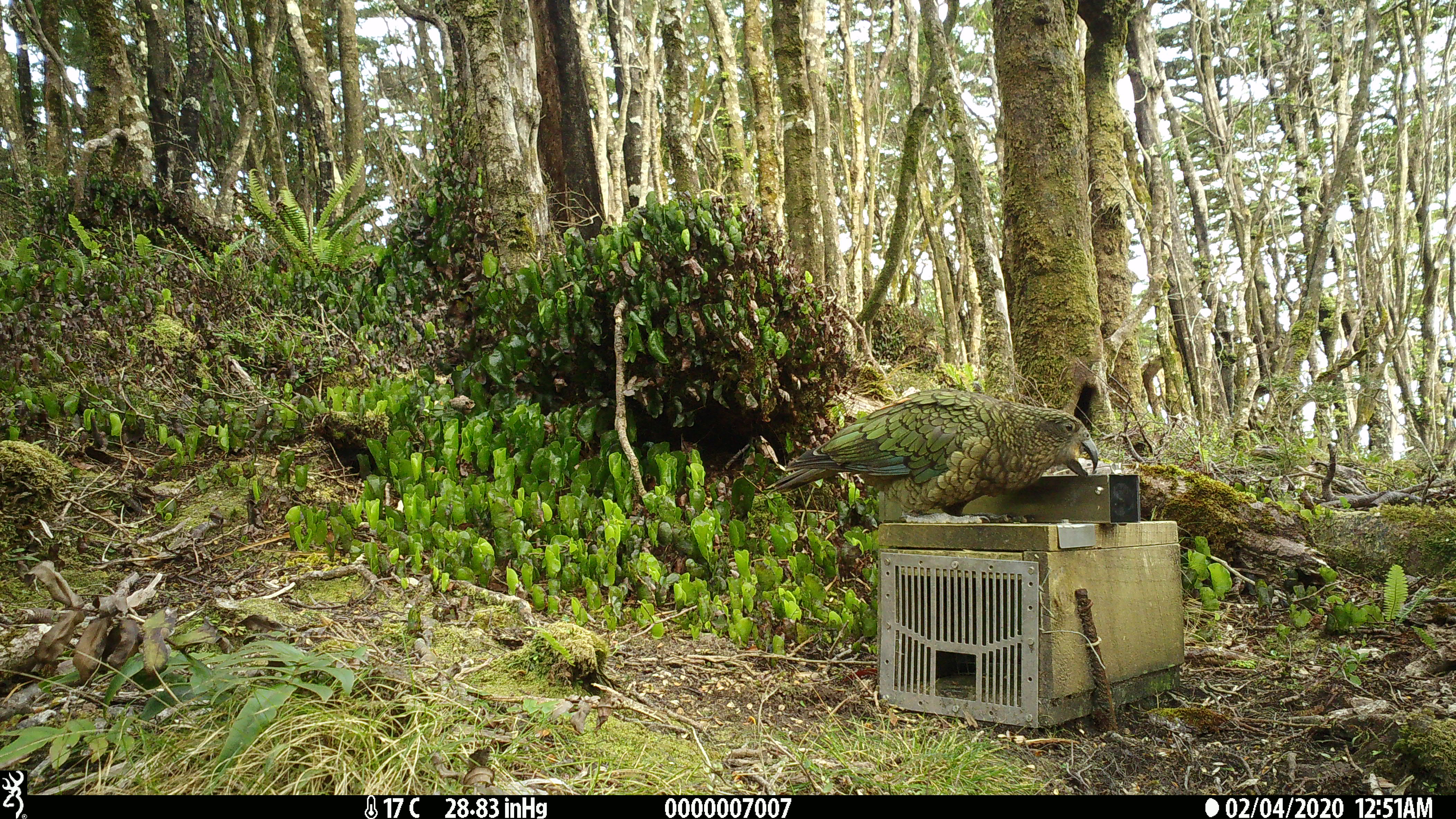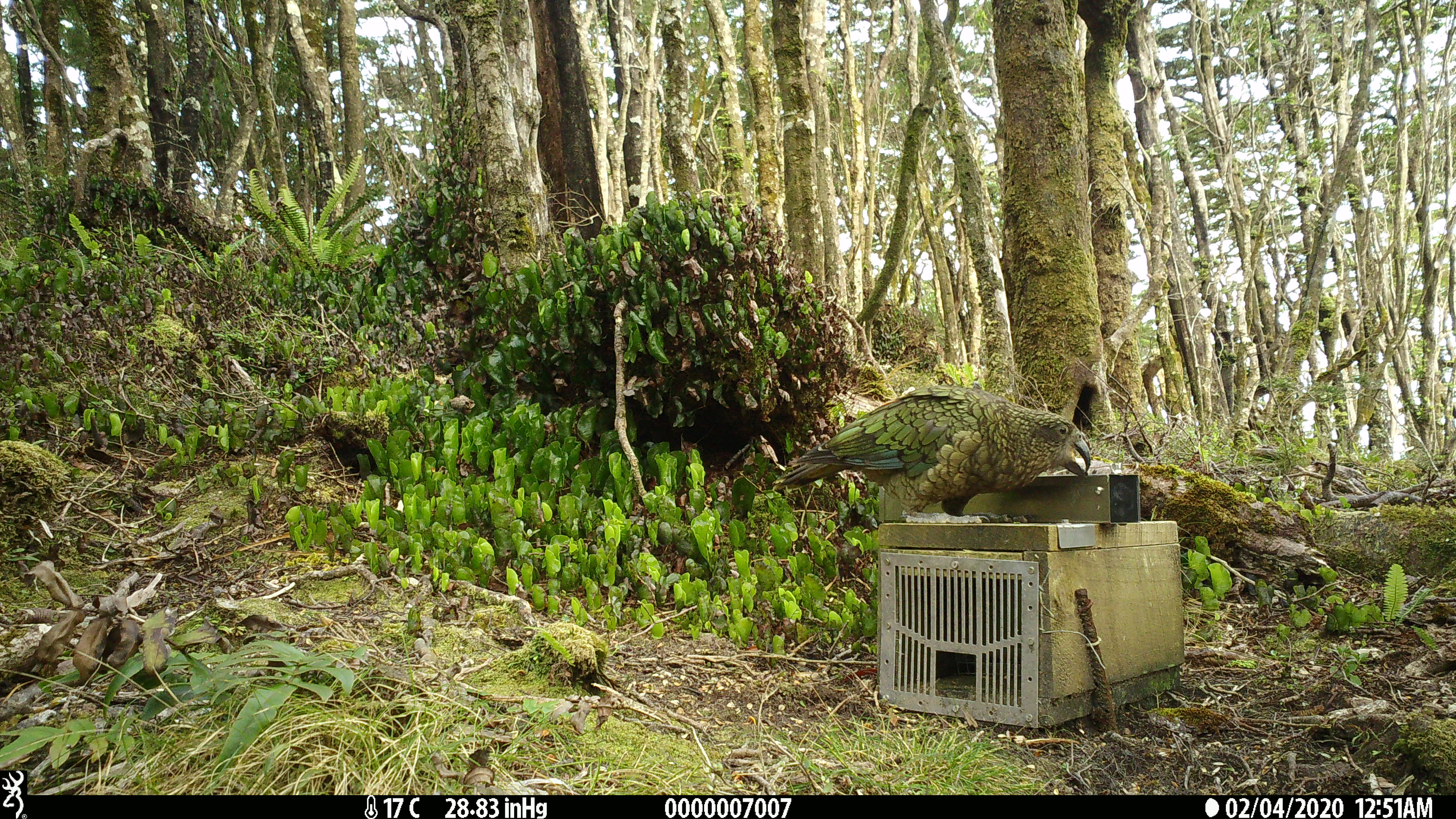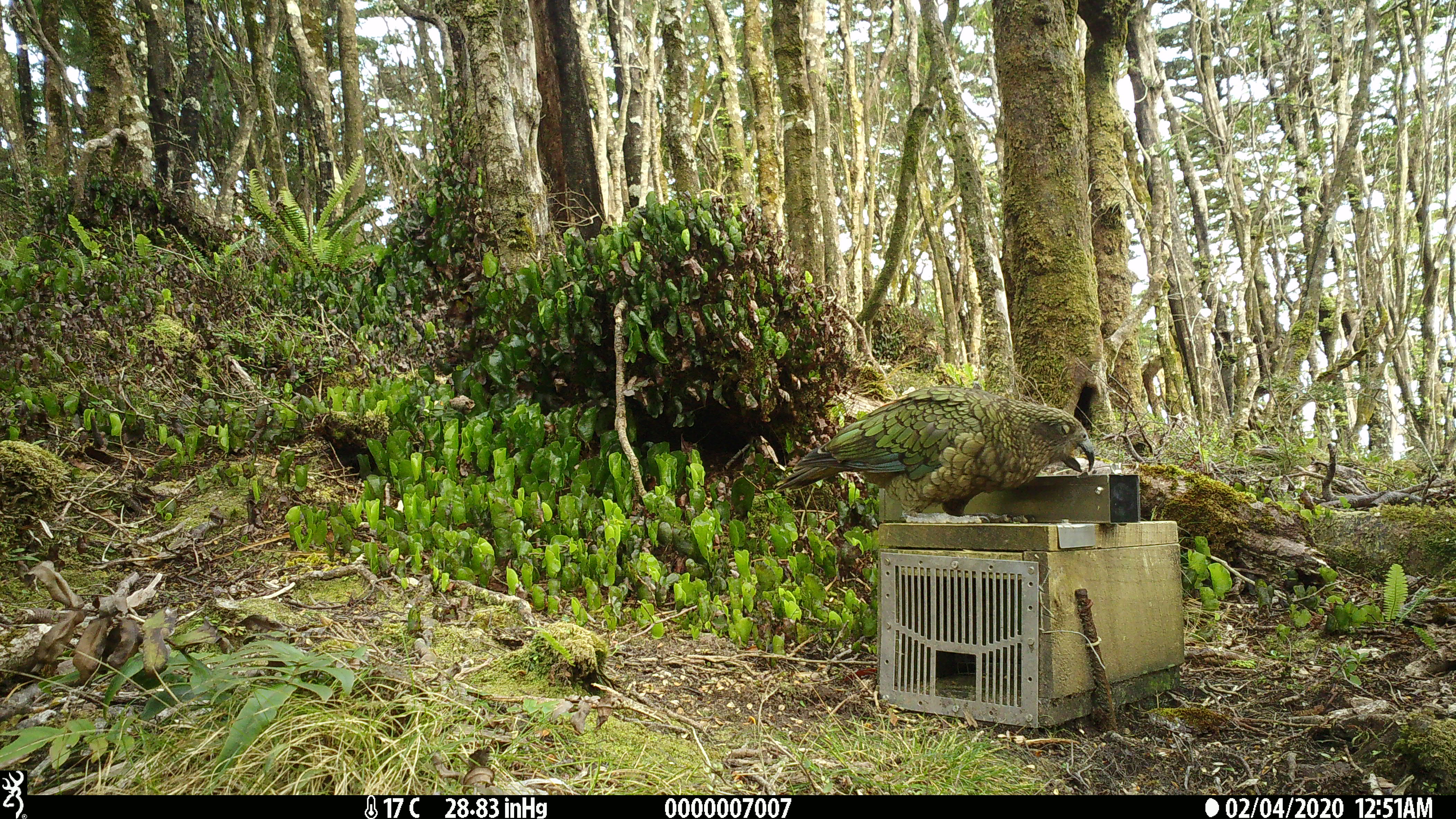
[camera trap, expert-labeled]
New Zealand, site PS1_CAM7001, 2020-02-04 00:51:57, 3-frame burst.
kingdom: Animalia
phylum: Chordata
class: Aves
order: Psittaciformes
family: Strigopidae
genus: Nestor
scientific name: Nestor notabilis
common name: kea